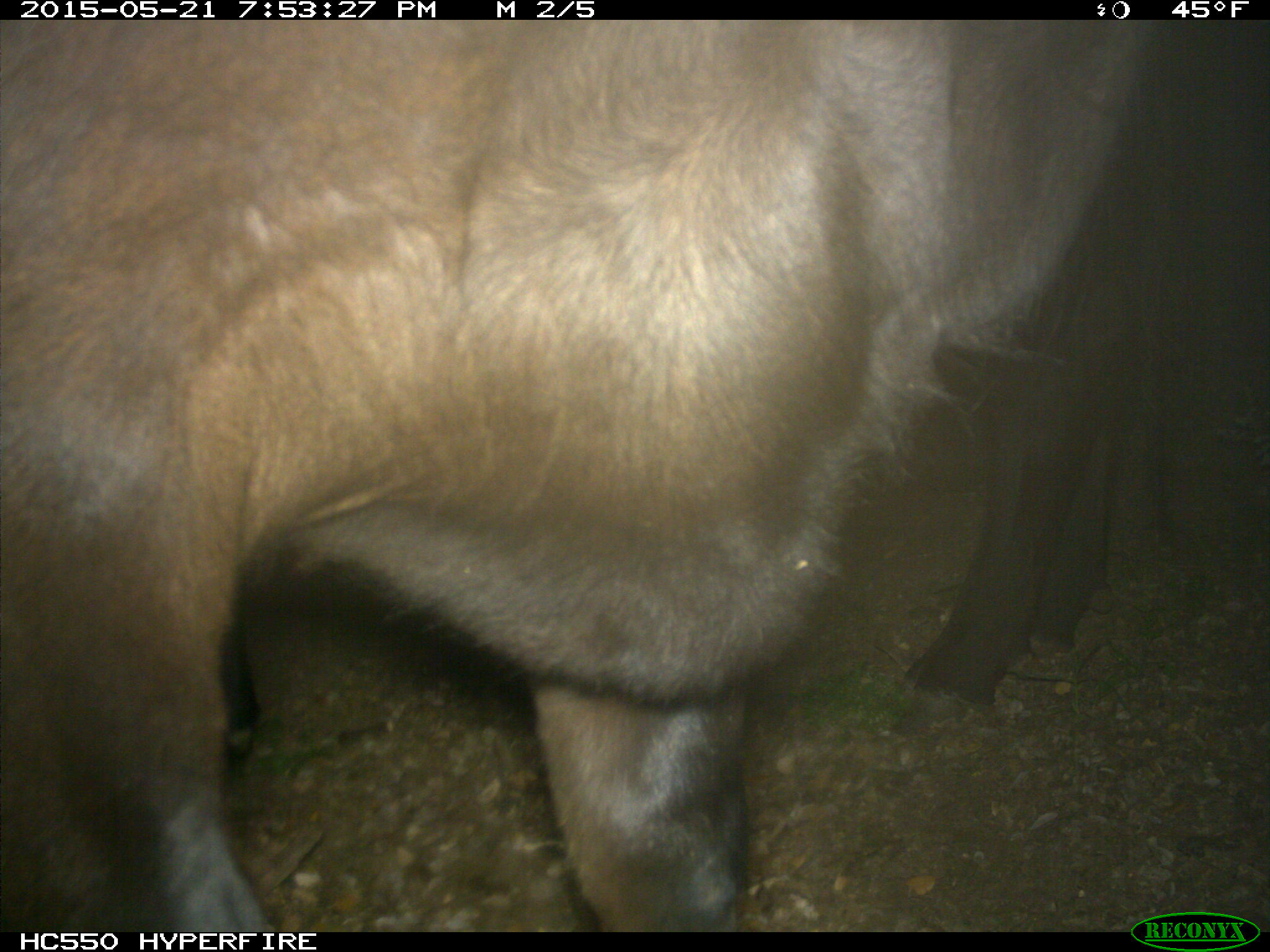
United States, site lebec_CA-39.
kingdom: Animalia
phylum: Chordata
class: Mammalia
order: Artiodactyla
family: Bovidae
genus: Bos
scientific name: Bos taurus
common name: domestic cow